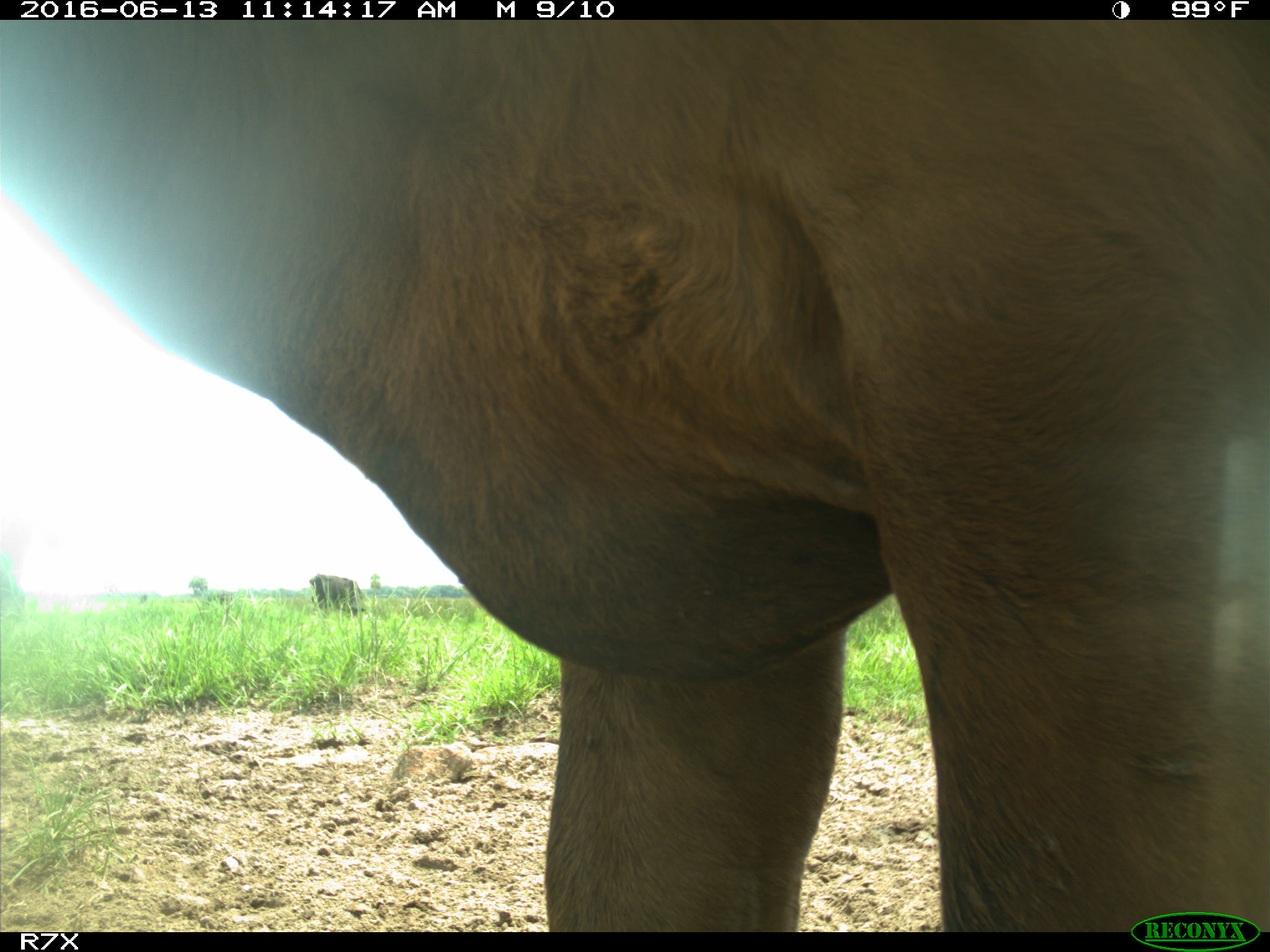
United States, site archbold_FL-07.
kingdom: Animalia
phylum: Chordata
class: Mammalia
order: Artiodactyla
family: Bovidae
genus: Bos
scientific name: Bos taurus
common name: domestic cow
Bos taurus (domestic cow).